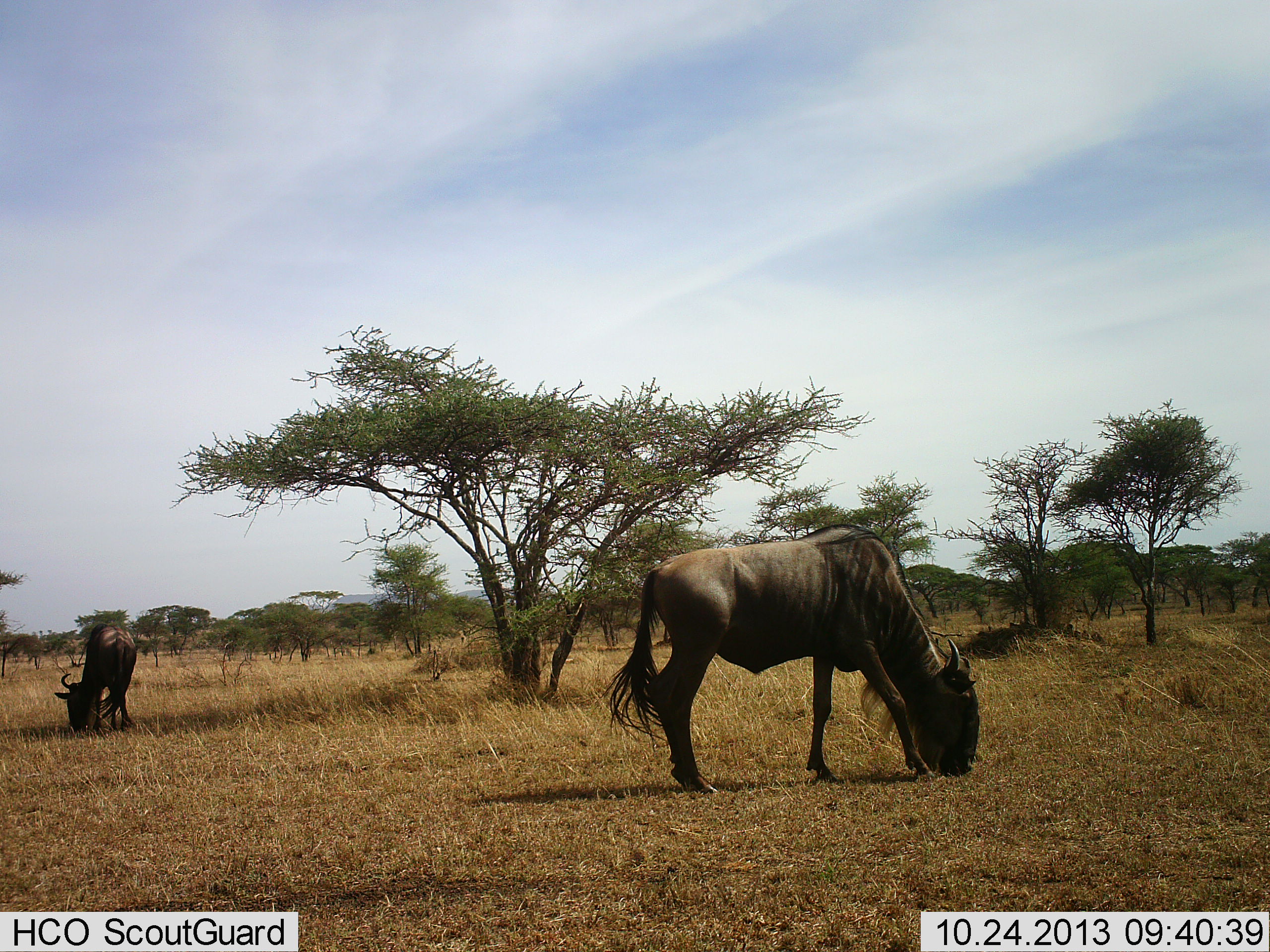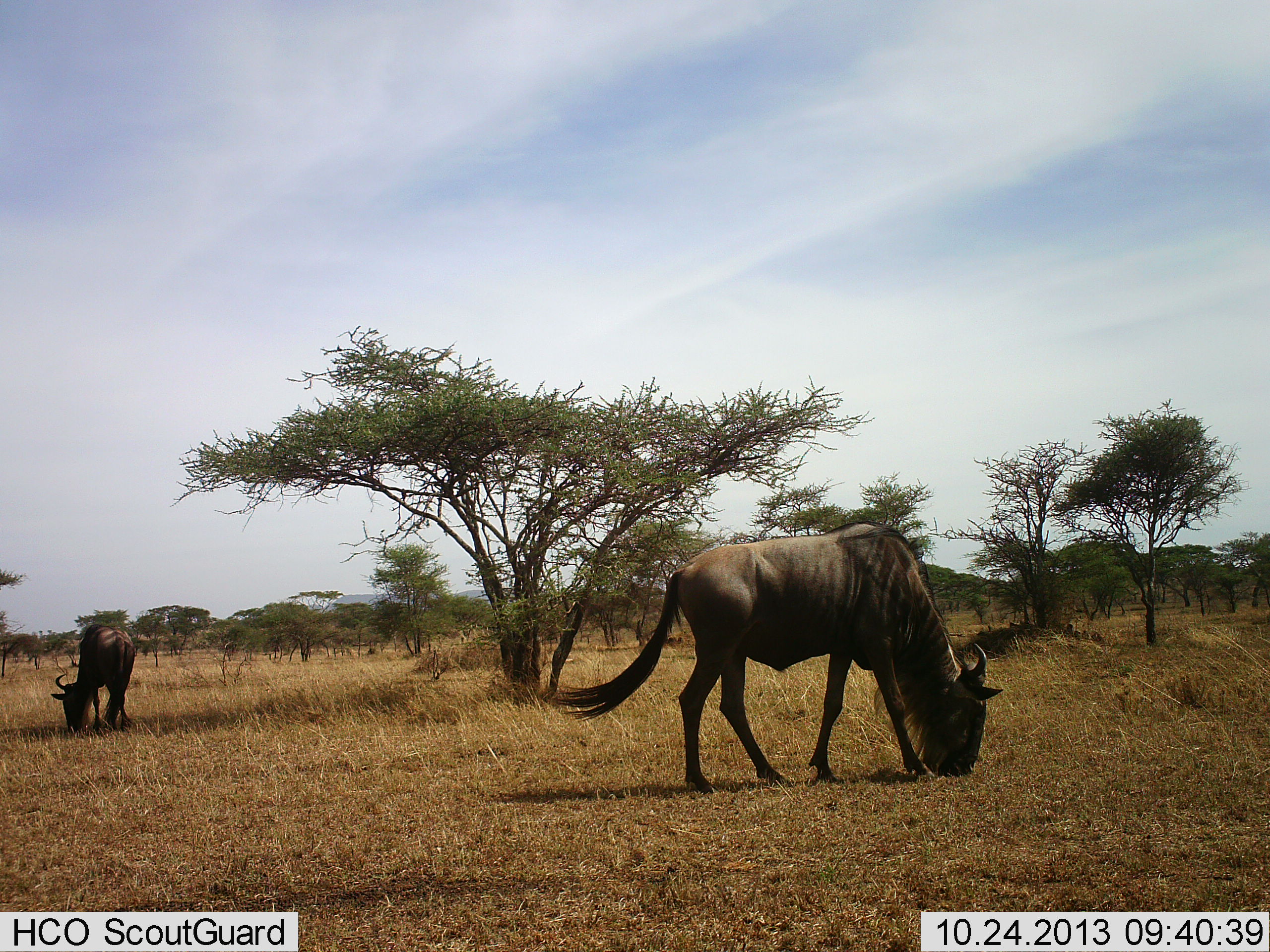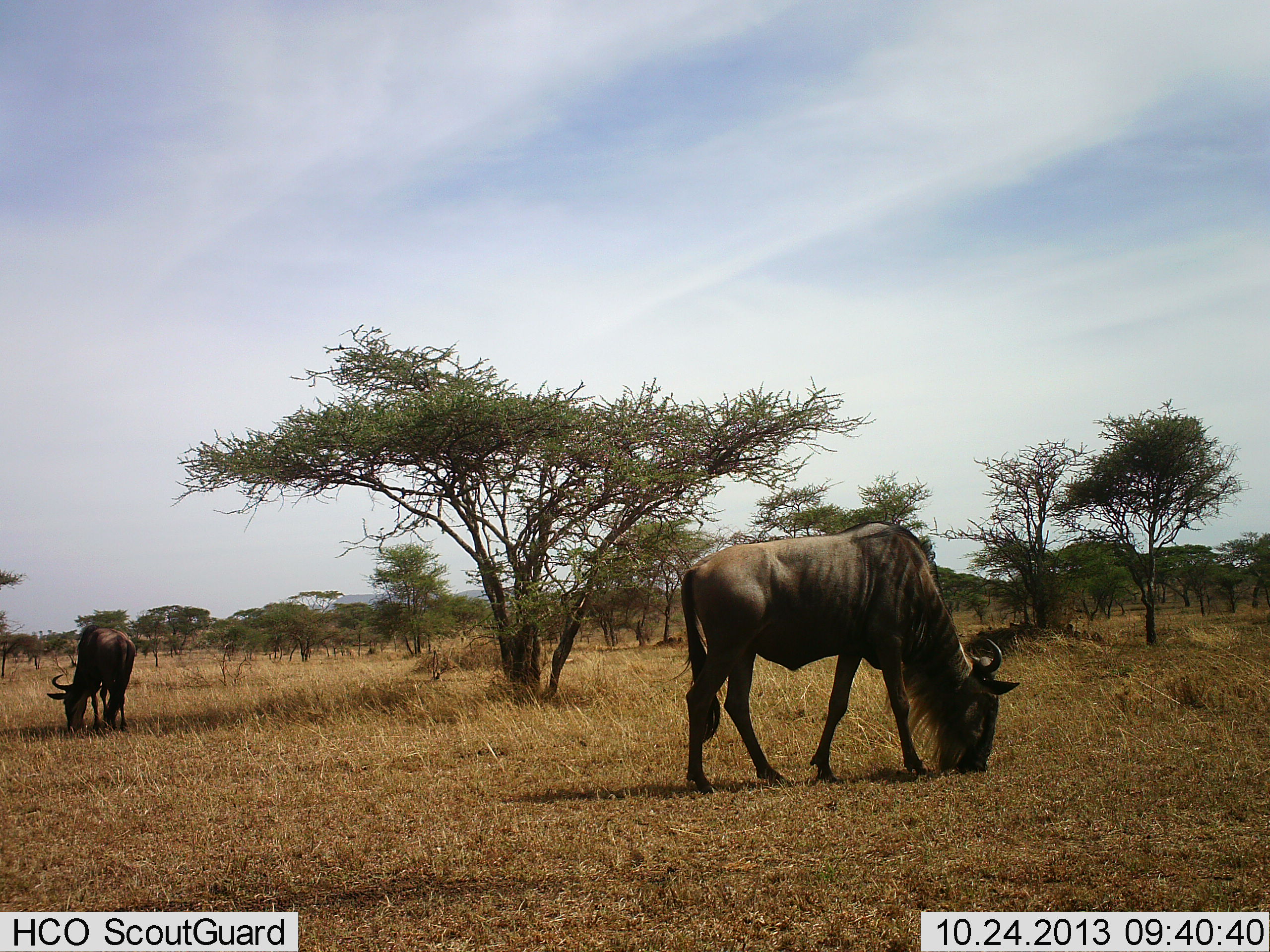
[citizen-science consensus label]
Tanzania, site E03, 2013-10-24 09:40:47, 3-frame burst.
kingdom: Animalia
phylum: Chordata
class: Mammalia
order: Artiodactyla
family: Bovidae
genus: Connochaetes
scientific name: Connochaetes taurinus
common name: blue wildebeest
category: wildebeest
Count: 2.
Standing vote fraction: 20%.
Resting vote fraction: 0%.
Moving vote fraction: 0%.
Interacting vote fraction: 0%.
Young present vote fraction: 0%.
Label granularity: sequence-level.